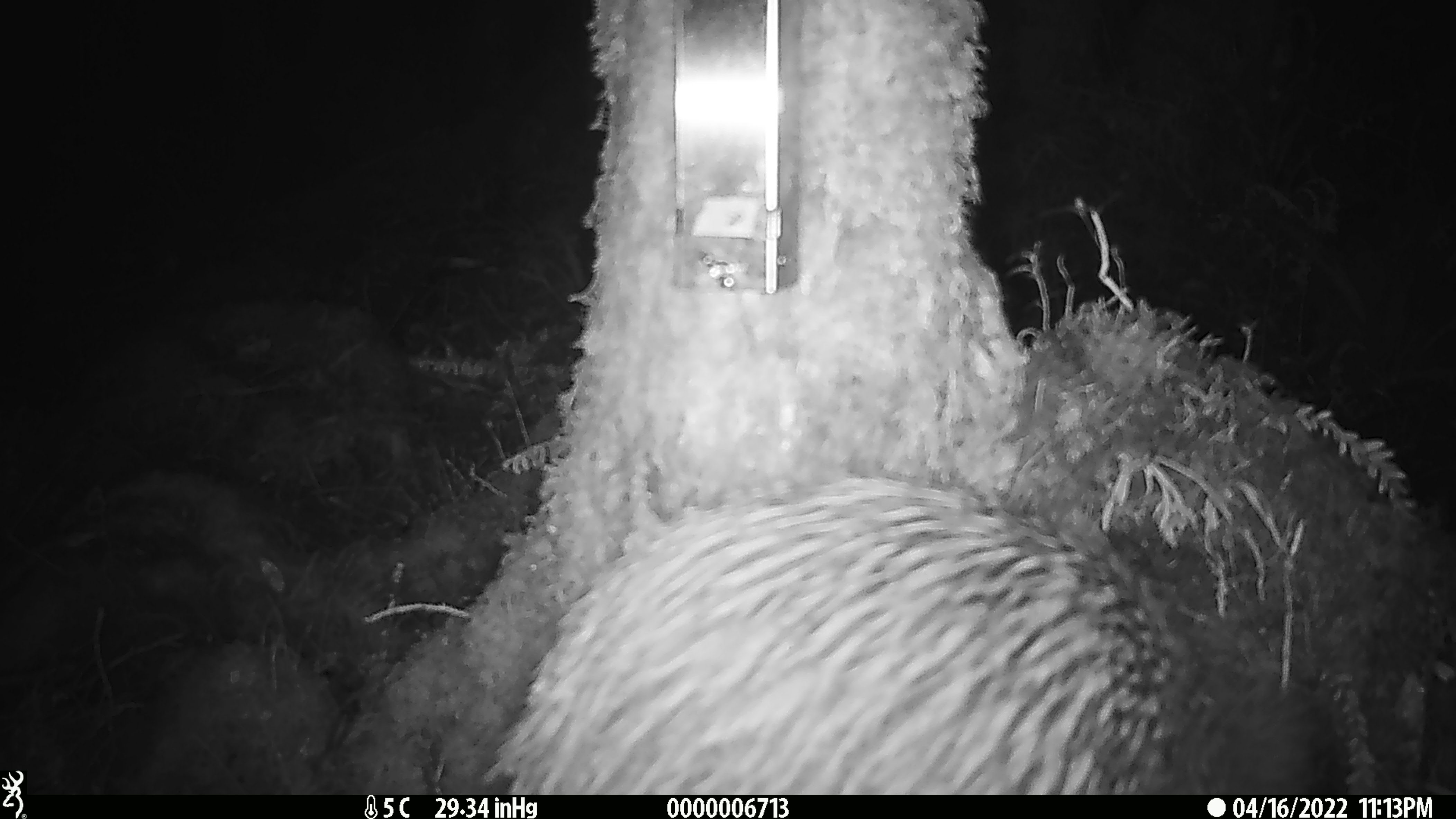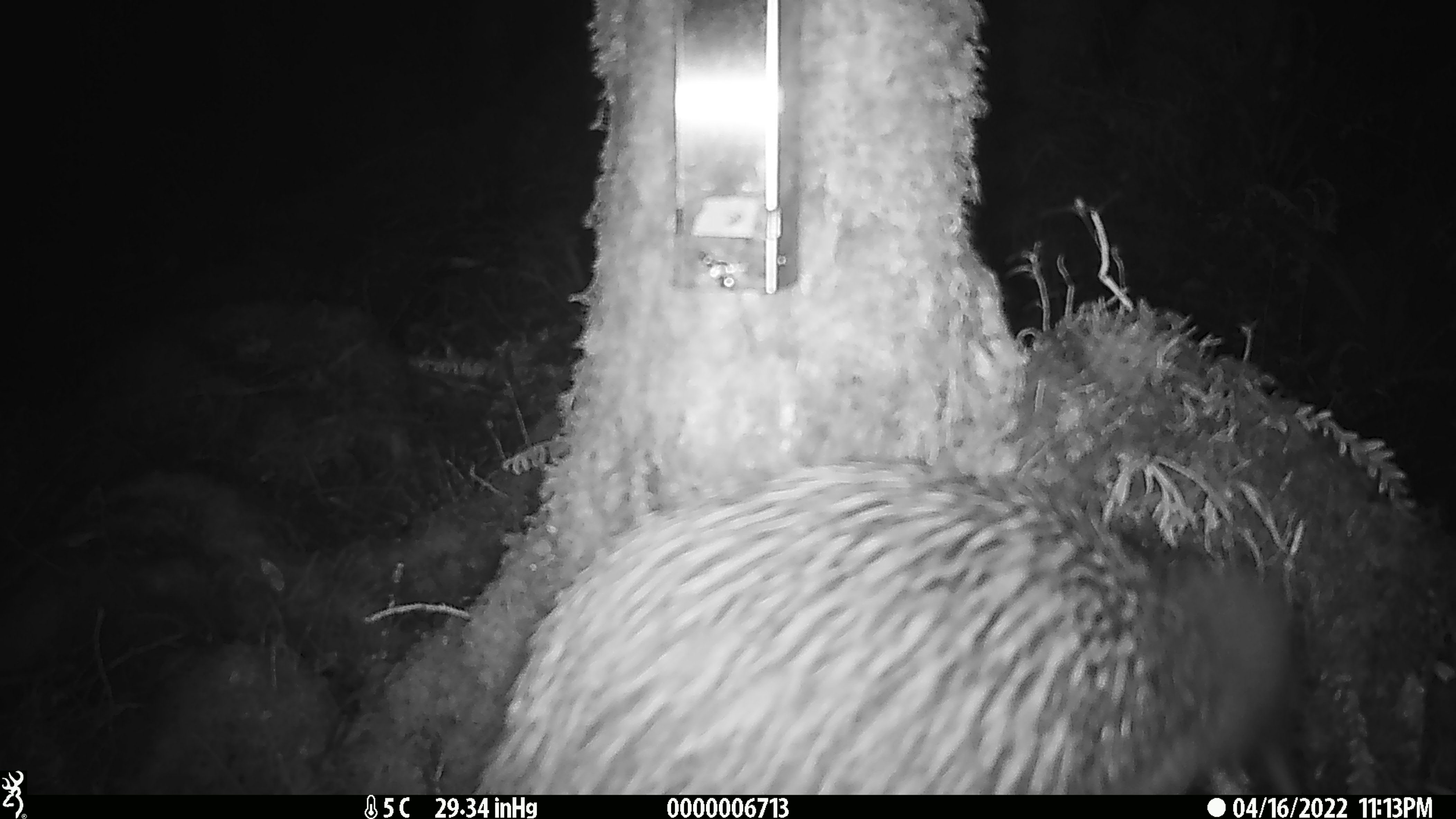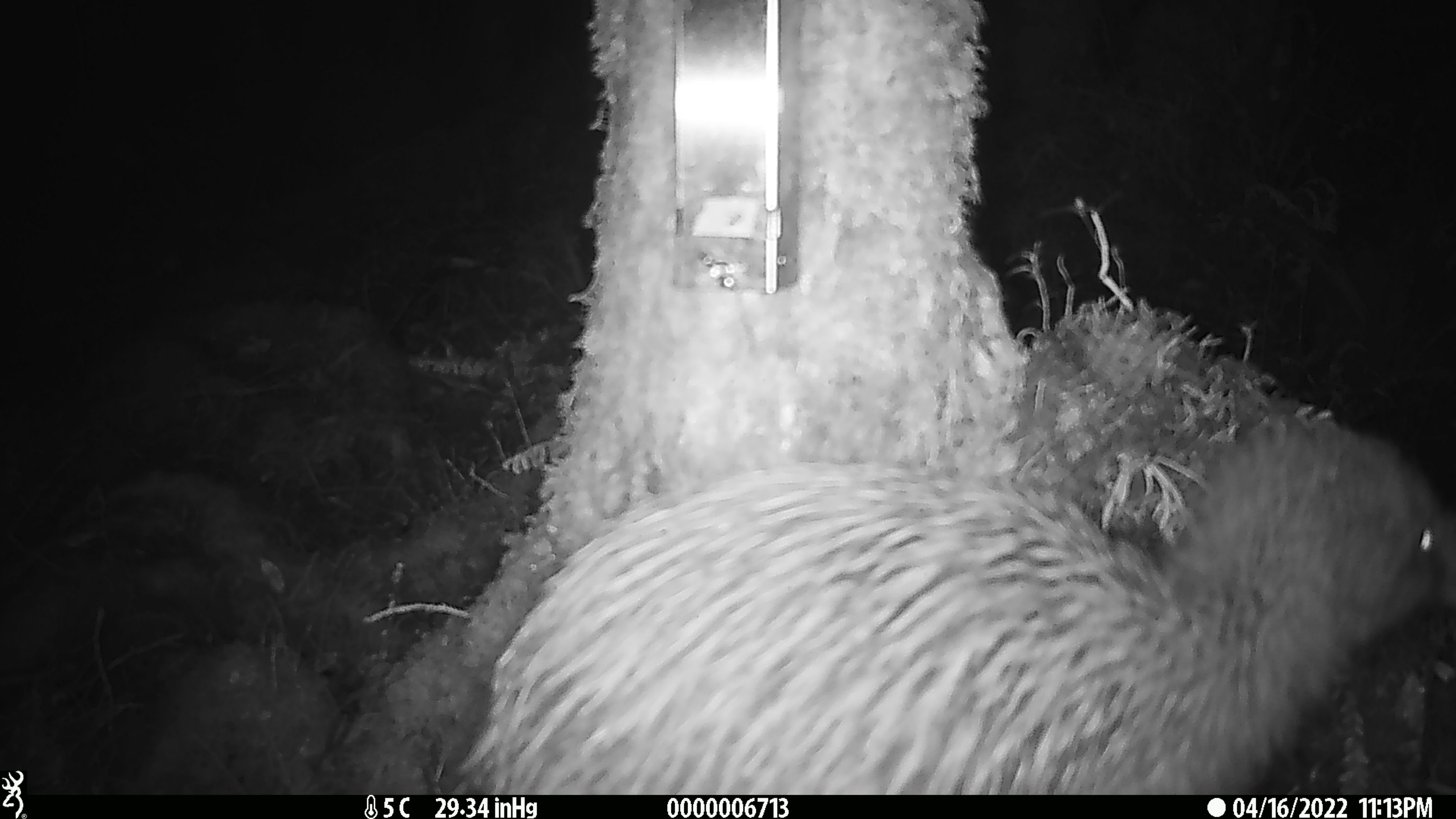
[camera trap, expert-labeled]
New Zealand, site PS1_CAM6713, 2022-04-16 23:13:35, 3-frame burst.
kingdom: Animalia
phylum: Chordata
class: Aves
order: Apterygiformes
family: Apterygidae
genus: Apteryx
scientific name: Apteryx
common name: kiwi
Kiwi (Apteryx).